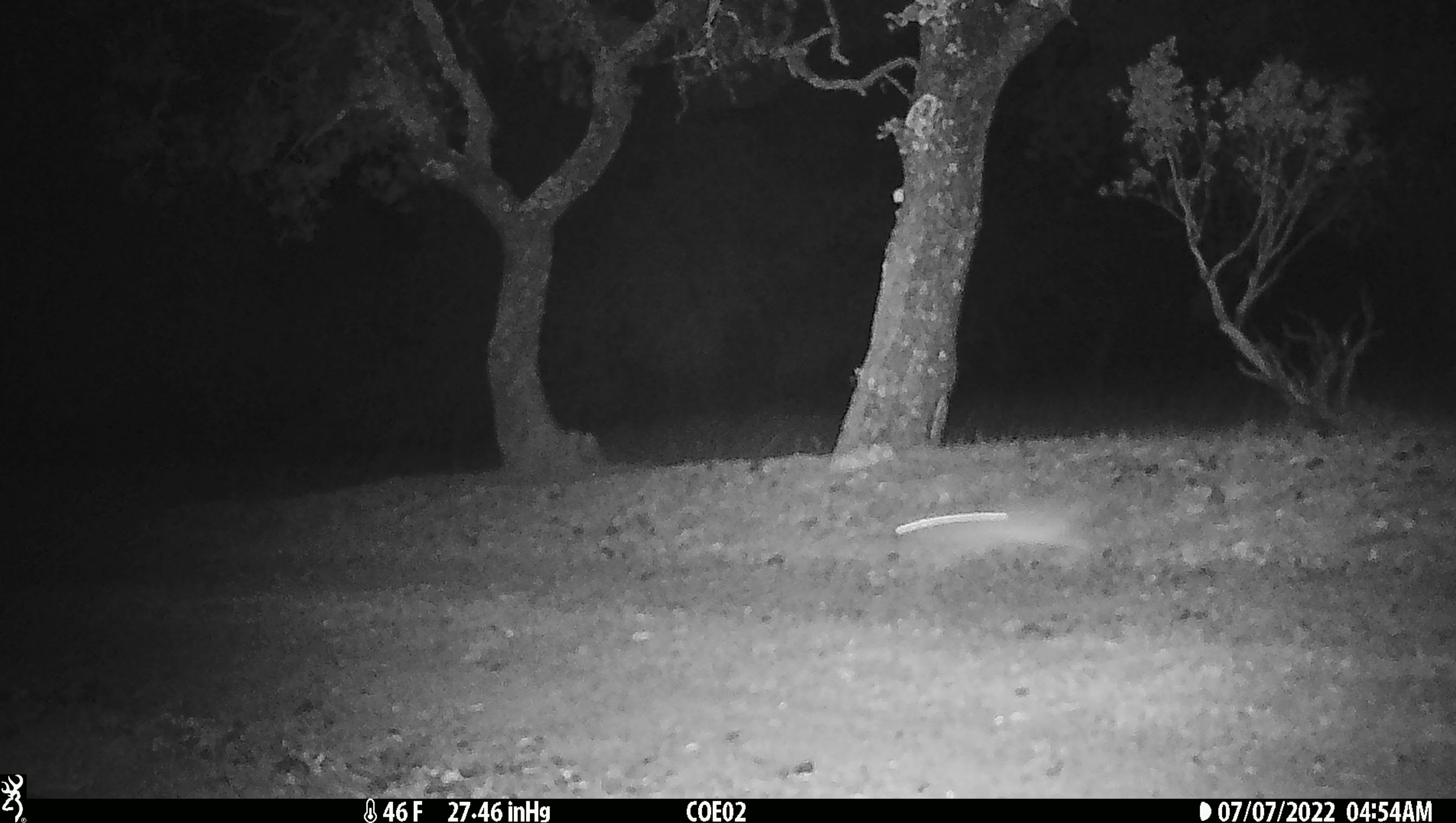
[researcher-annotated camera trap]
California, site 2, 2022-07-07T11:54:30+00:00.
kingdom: Animalia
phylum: Chordata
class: Mammalia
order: Lagomorpha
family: Leporidae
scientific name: Leporidae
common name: rabbit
Rabbit (Leporidae).